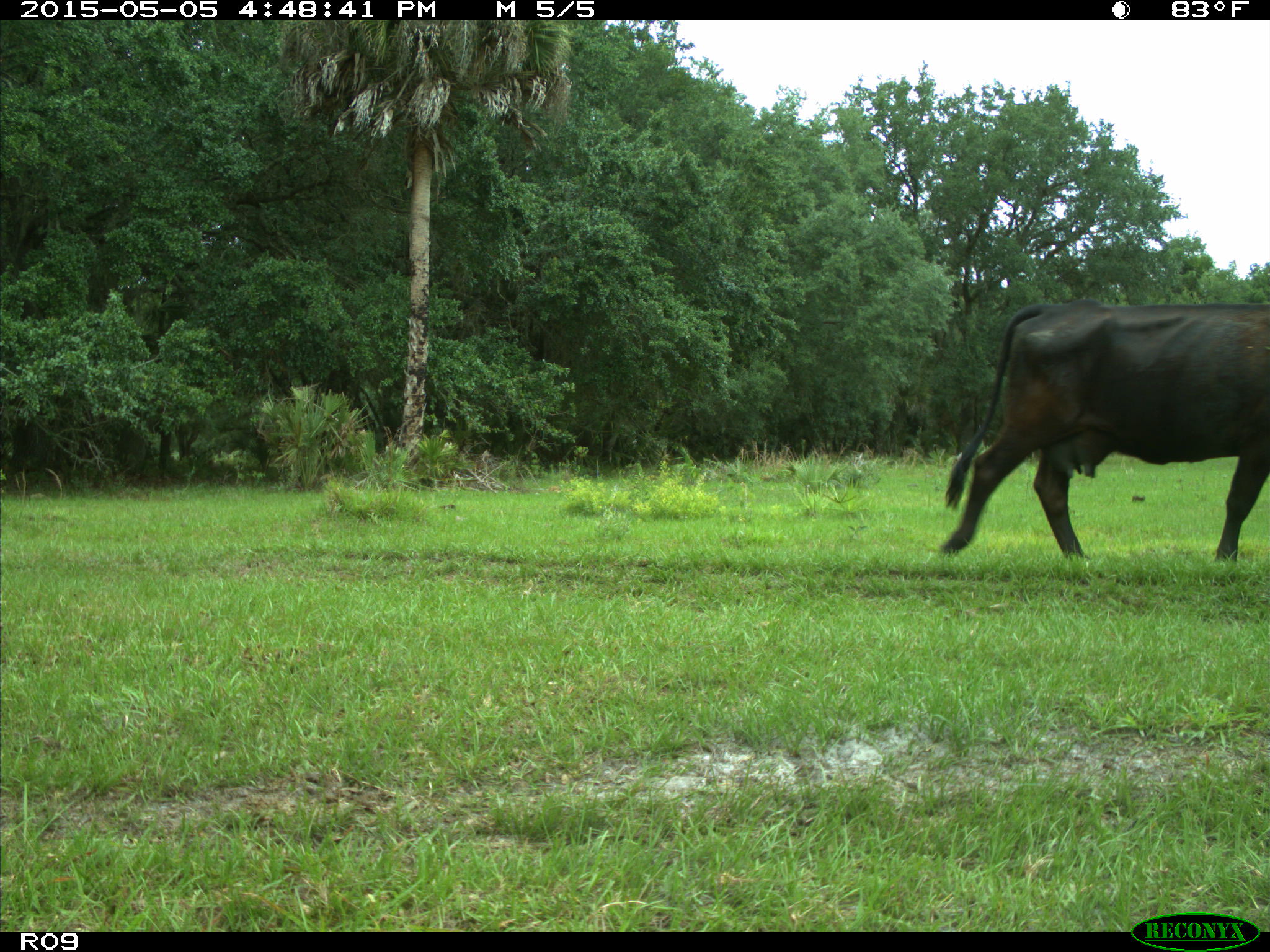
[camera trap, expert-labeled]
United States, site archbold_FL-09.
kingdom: Animalia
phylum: Chordata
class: Mammalia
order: Artiodactyla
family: Bovidae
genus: Bos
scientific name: Bos taurus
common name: domestic cow